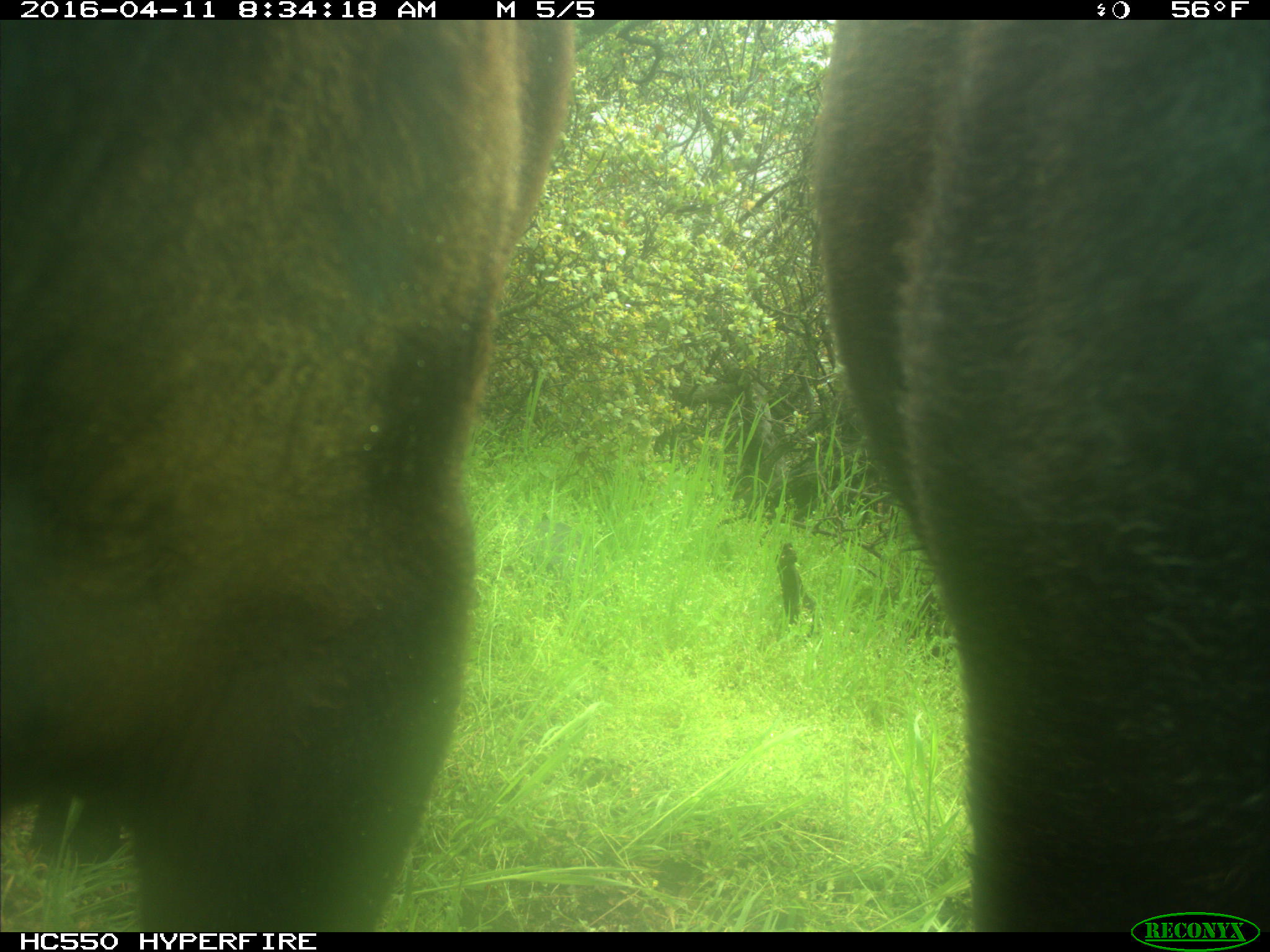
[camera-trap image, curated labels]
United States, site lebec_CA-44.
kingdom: Animalia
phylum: Chordata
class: Mammalia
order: Artiodactyla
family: Bovidae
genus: Bos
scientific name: Bos taurus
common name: domestic cow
Bos taurus (domestic cow).